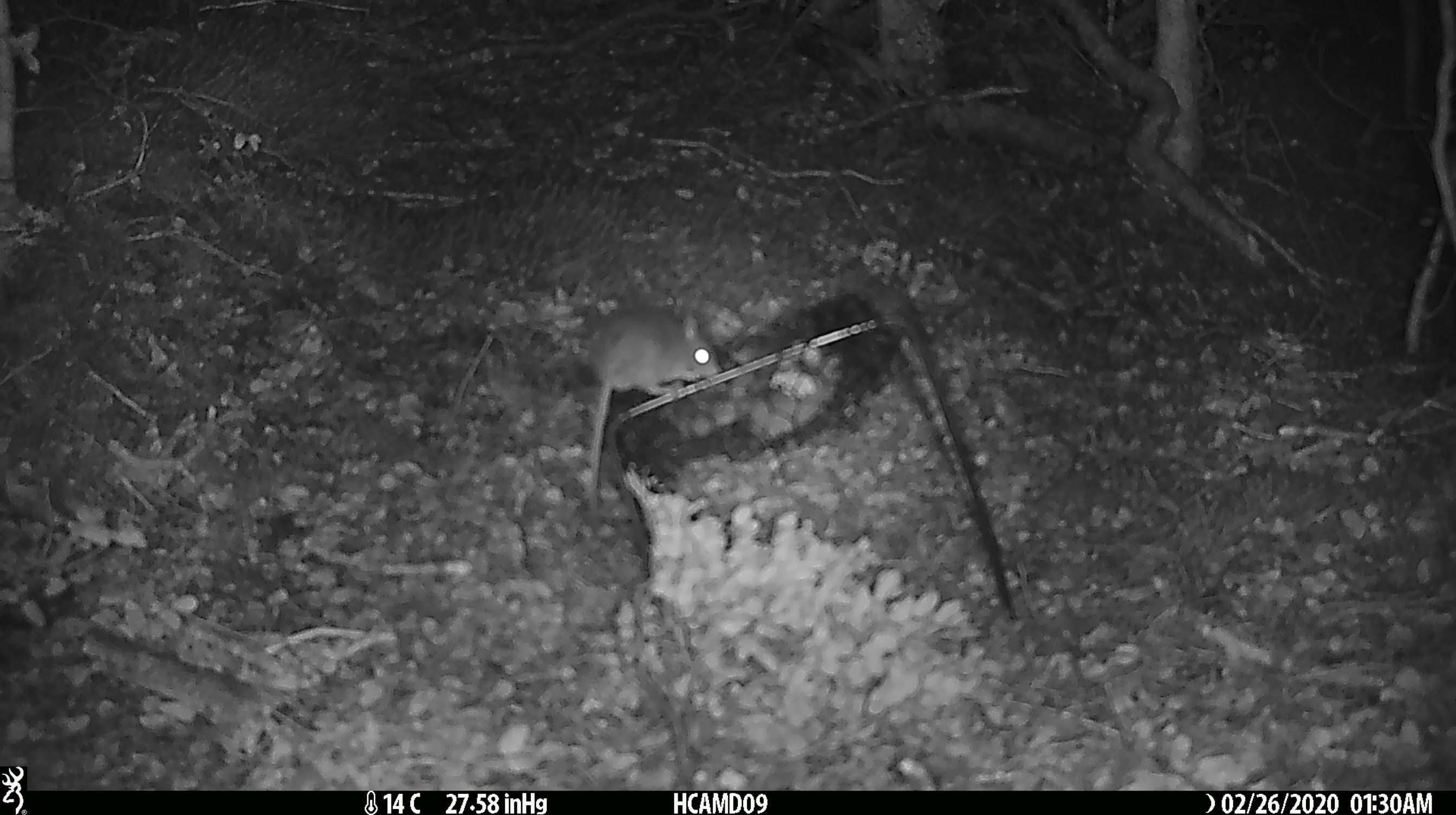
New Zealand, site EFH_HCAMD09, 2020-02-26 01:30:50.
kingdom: Animalia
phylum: Chordata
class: Mammalia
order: Rodentia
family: Muridae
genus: Mus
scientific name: Mus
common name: mouse